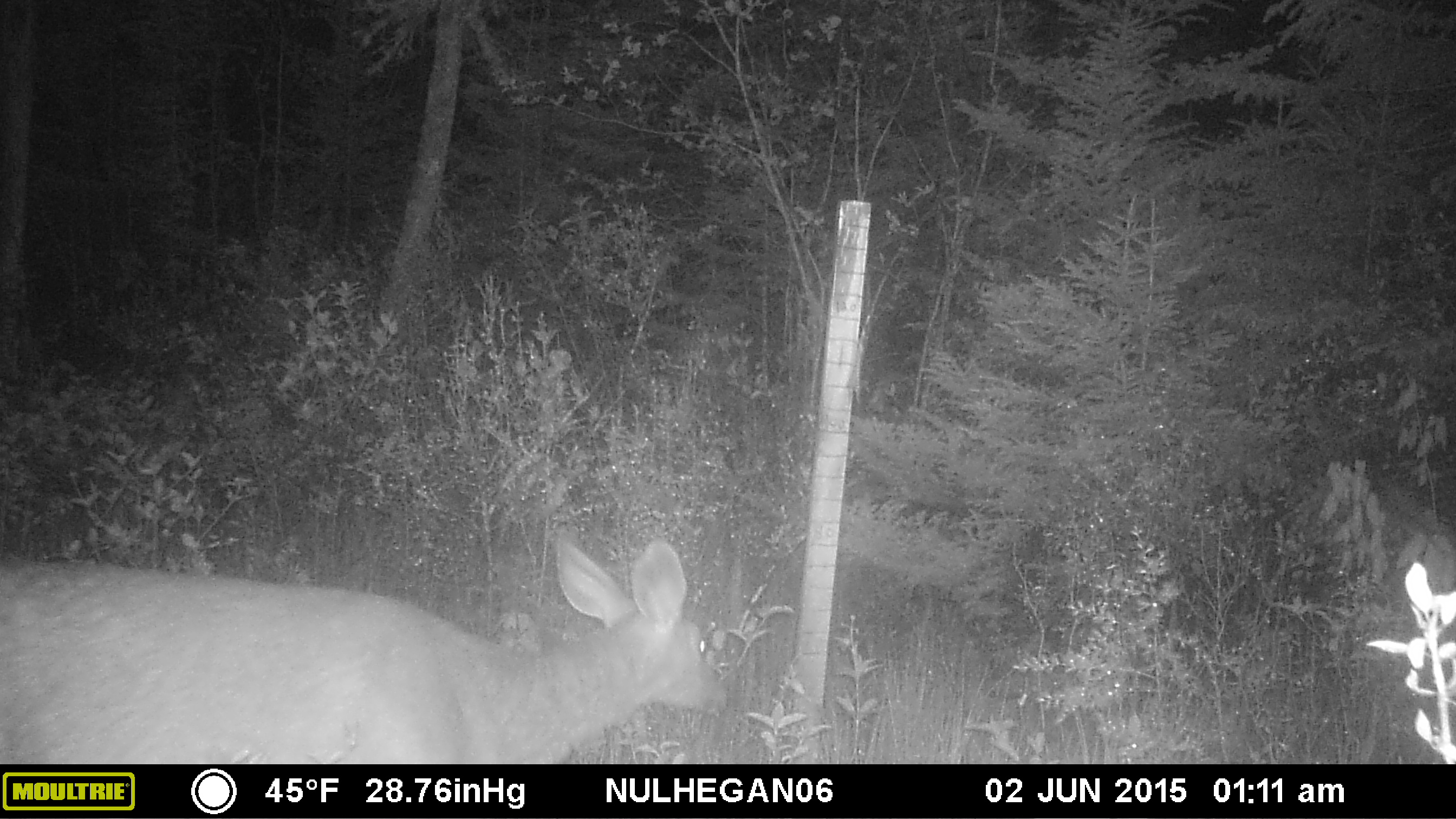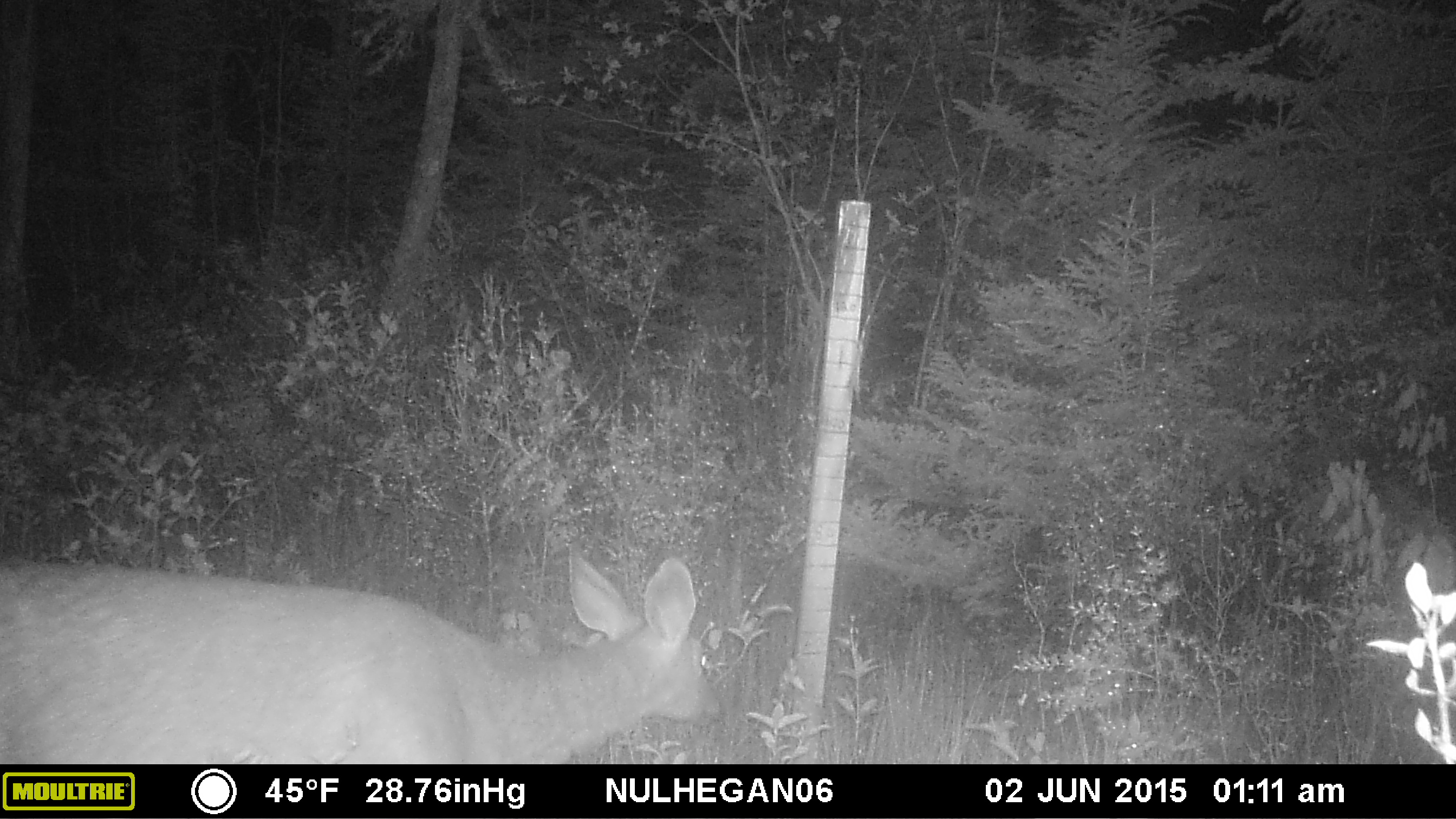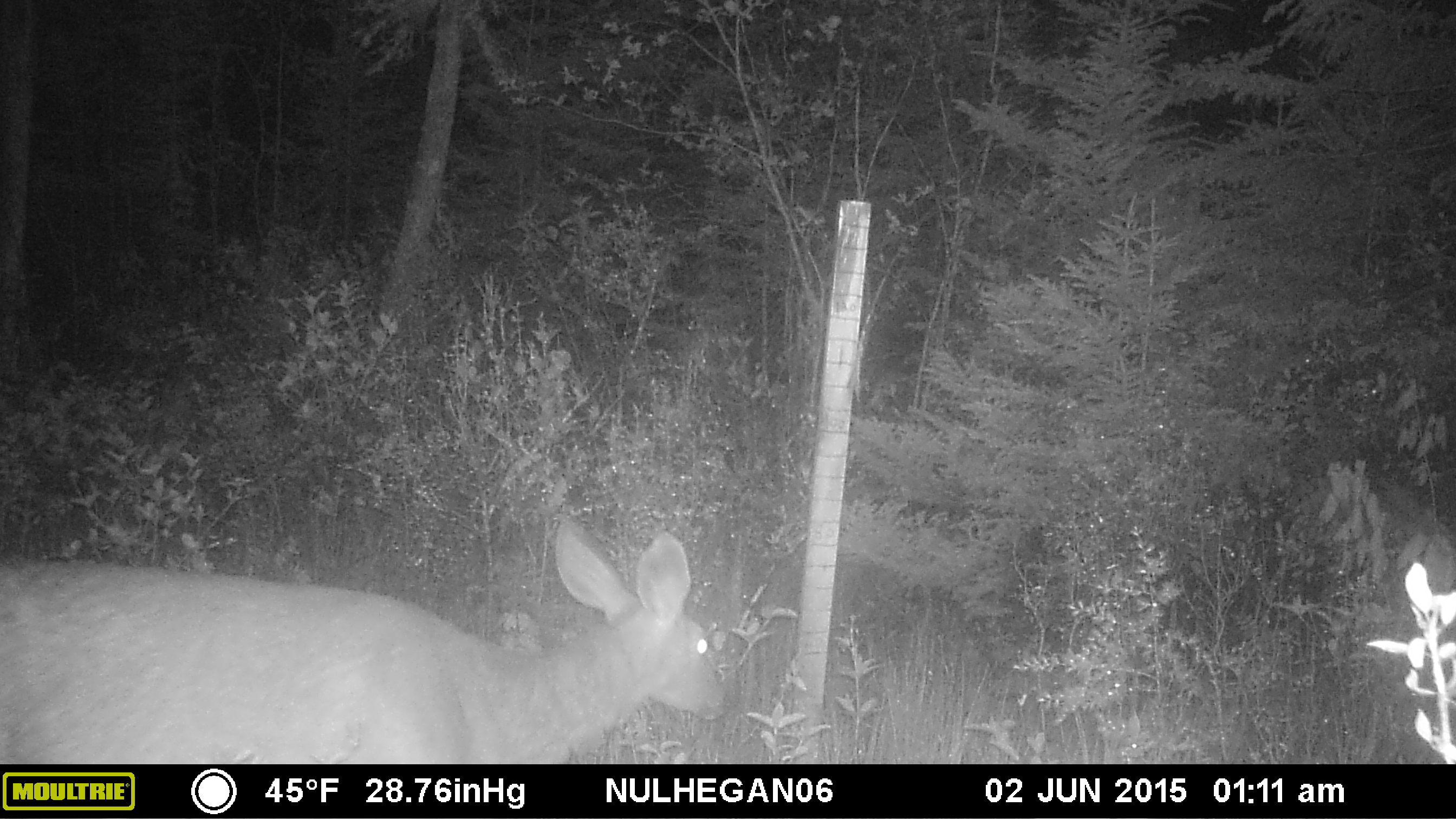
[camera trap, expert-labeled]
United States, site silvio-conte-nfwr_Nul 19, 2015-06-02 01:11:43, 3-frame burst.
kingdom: Animalia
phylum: Chordata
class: Mammalia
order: Artiodactyla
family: Cervidae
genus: Odocoileus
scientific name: Odocoileus virginianus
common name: white-tailed deer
White-tailed deer (Odocoileus virginianus).